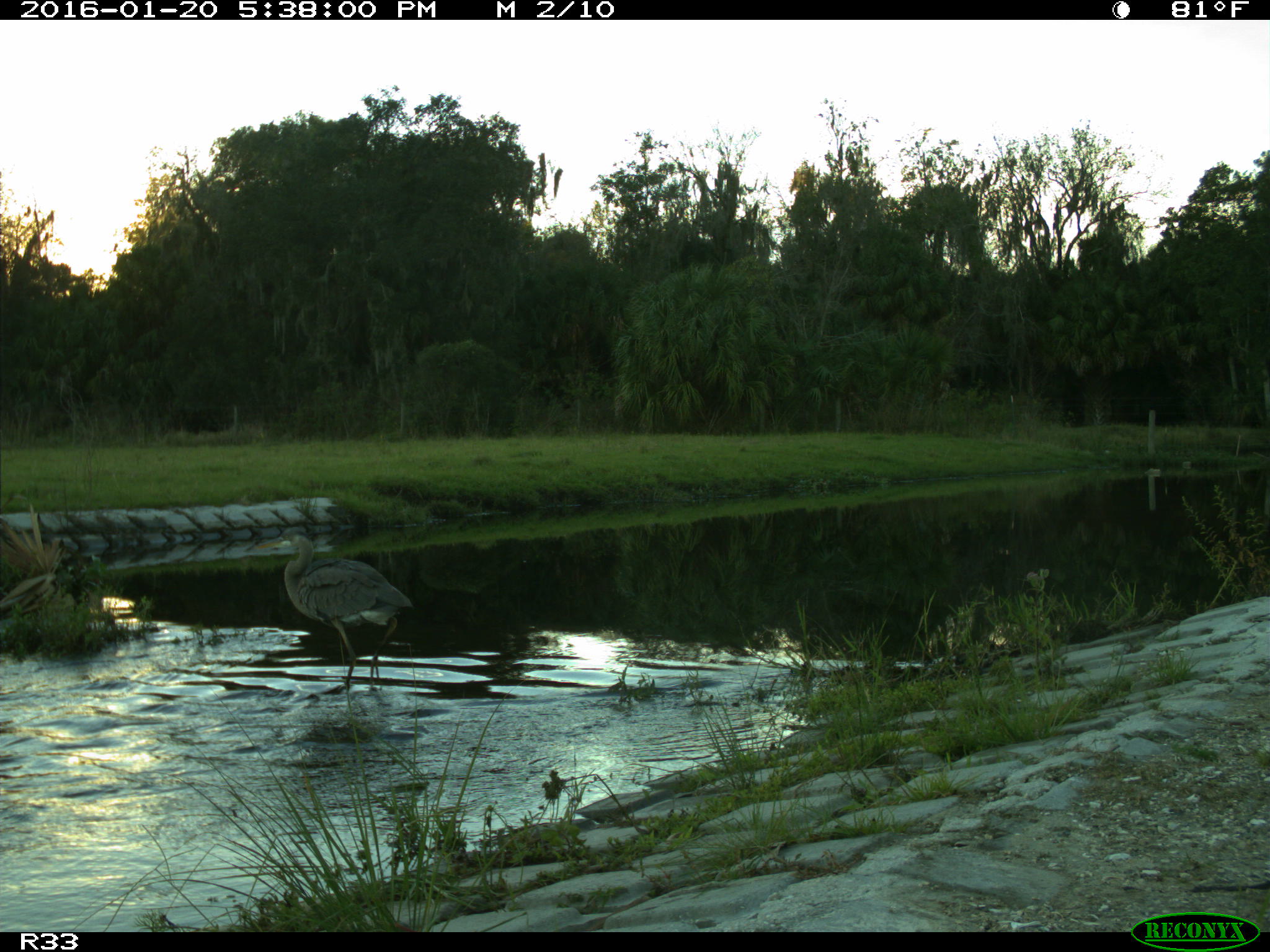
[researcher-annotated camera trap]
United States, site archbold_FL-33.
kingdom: Animalia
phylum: Chordata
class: Aves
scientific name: Aves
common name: birds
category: unidentified bird